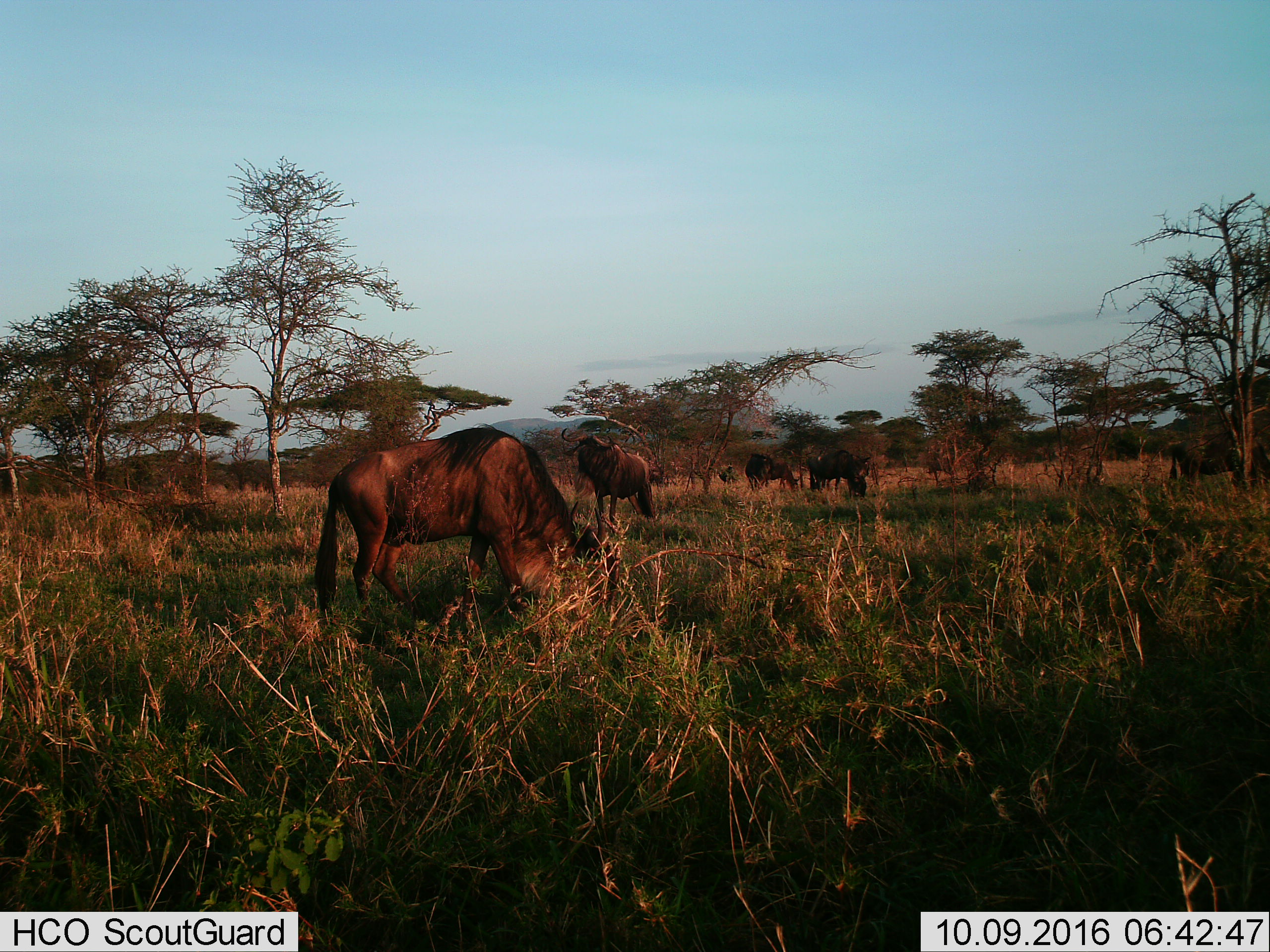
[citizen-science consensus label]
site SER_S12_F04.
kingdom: Animalia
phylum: Chordata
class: Mammalia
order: Artiodactyla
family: Bovidae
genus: Connochaetes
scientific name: Connochaetes taurinus taurinus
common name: blue wildebeest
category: wildebeestblue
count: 5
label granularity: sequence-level